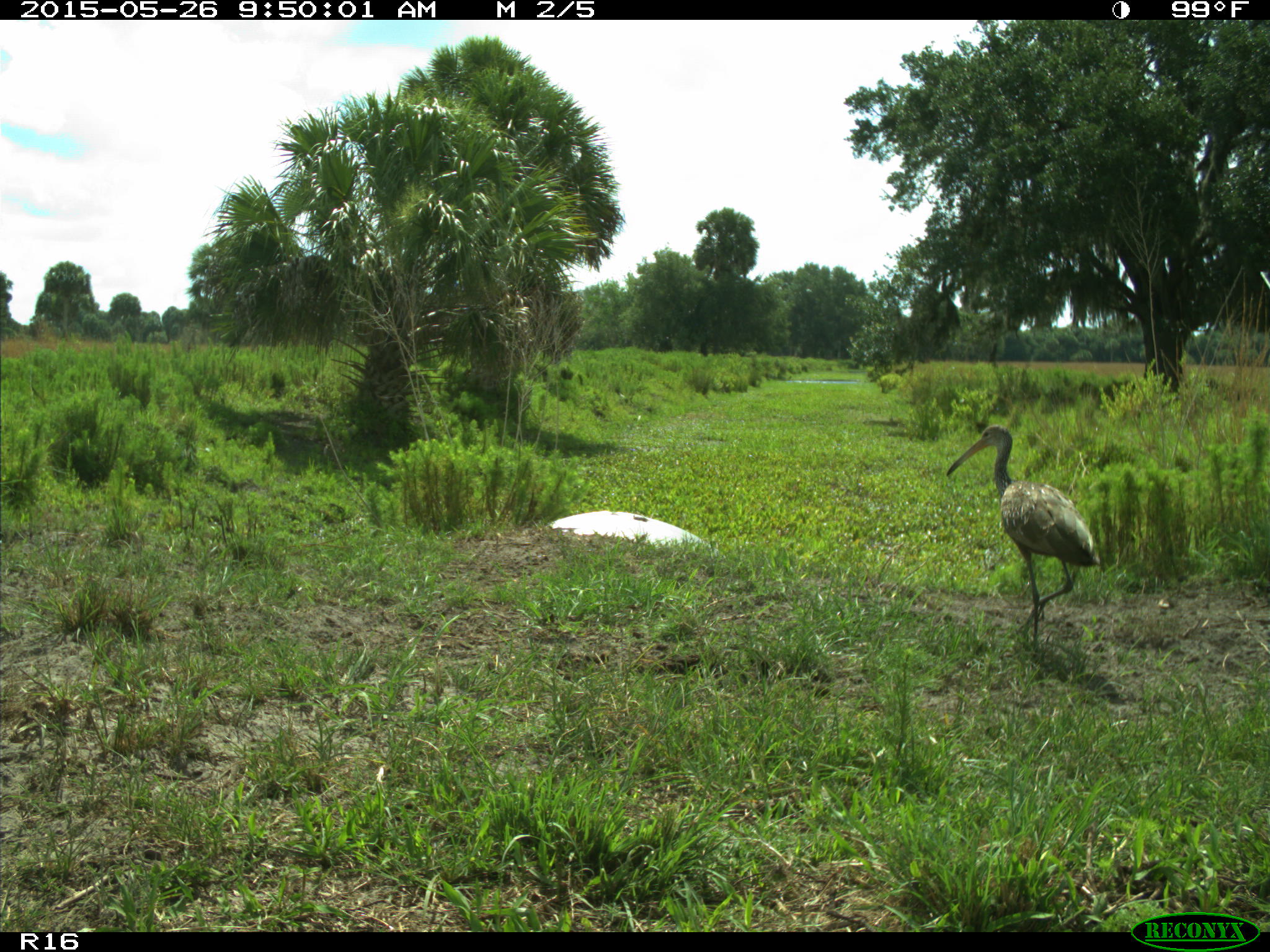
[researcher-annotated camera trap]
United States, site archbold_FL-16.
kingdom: Animalia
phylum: Chordata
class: Aves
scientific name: Aves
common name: birds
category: unidentified bird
Unidentified bird (birds) (Aves).